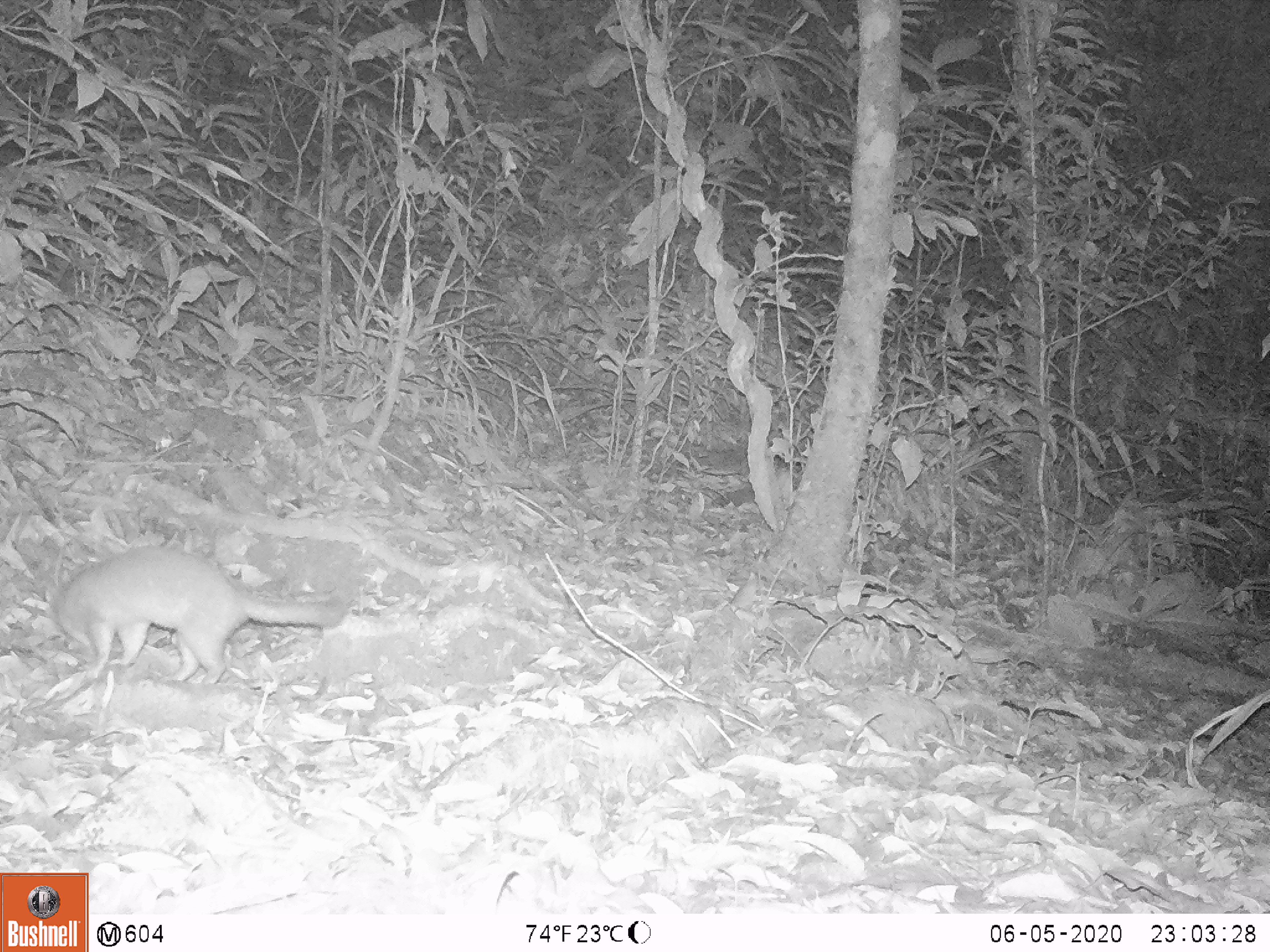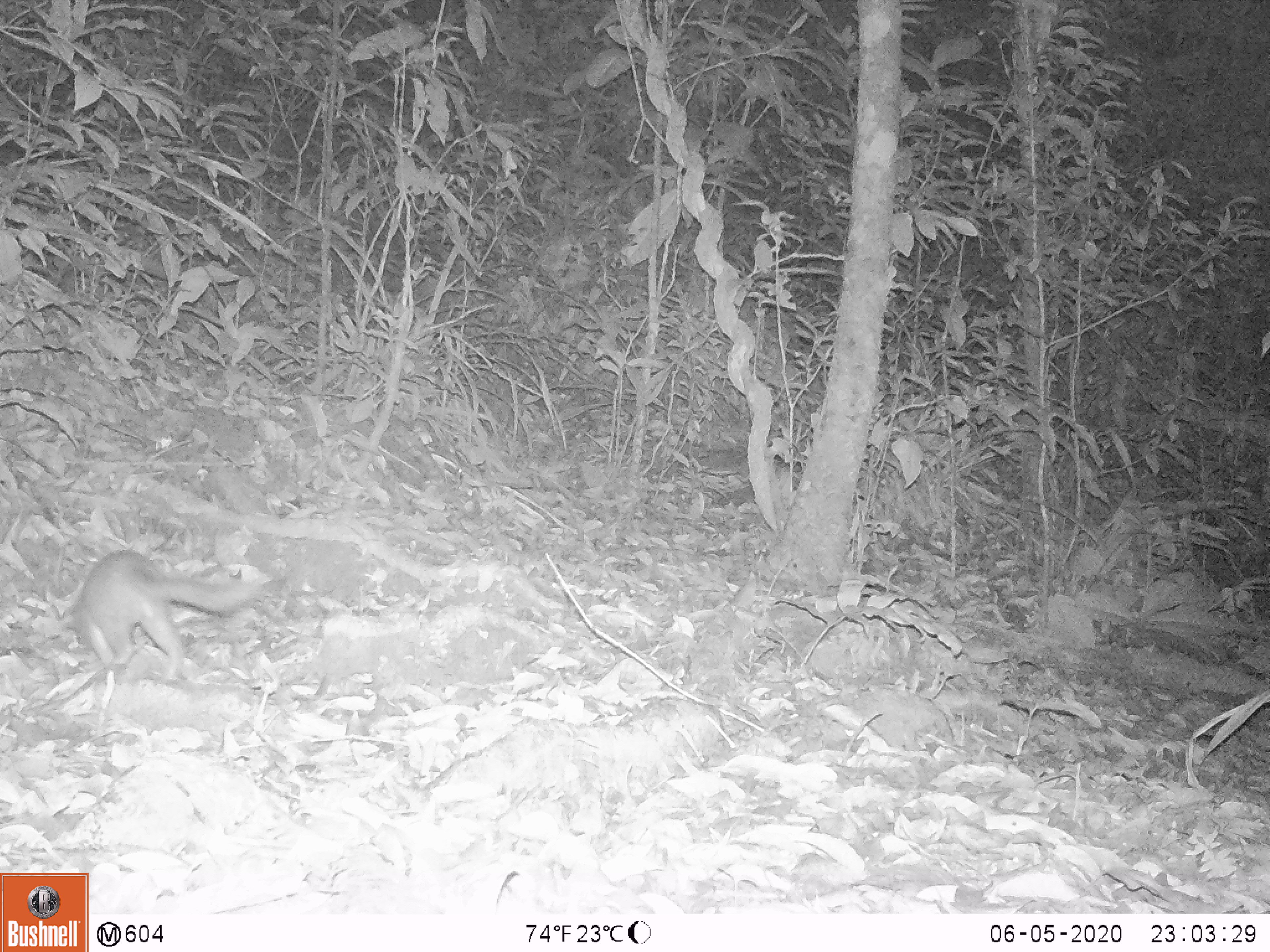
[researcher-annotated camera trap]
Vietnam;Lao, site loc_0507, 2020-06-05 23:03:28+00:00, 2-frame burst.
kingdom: Animalia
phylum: Chordata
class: Mammalia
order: Carnivora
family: Mustelidae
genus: Melogale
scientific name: Melogale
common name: ferret badger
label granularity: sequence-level